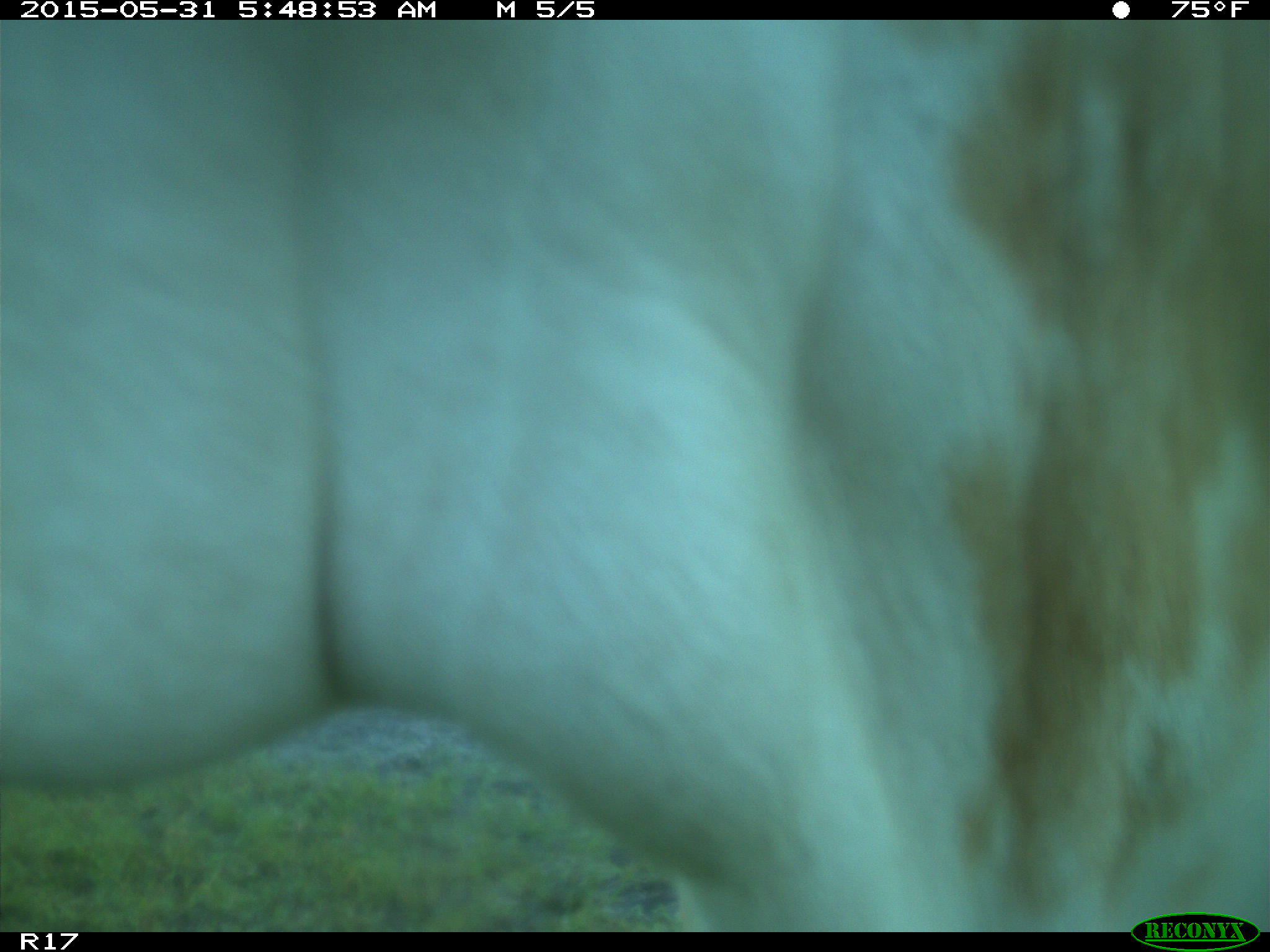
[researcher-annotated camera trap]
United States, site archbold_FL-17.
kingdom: Animalia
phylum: Chordata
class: Mammalia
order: Artiodactyla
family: Bovidae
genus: Bos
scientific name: Bos taurus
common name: domestic cow